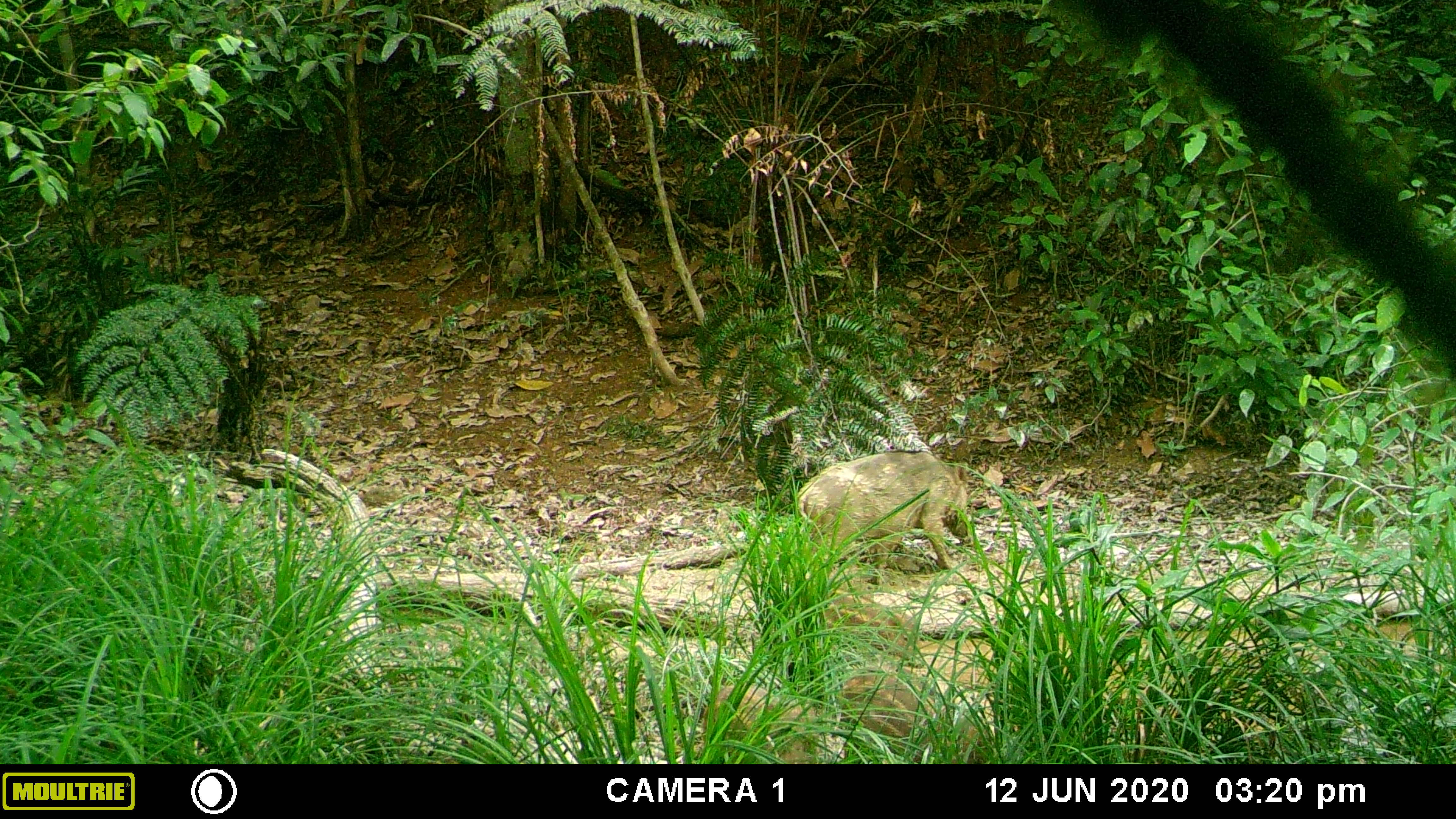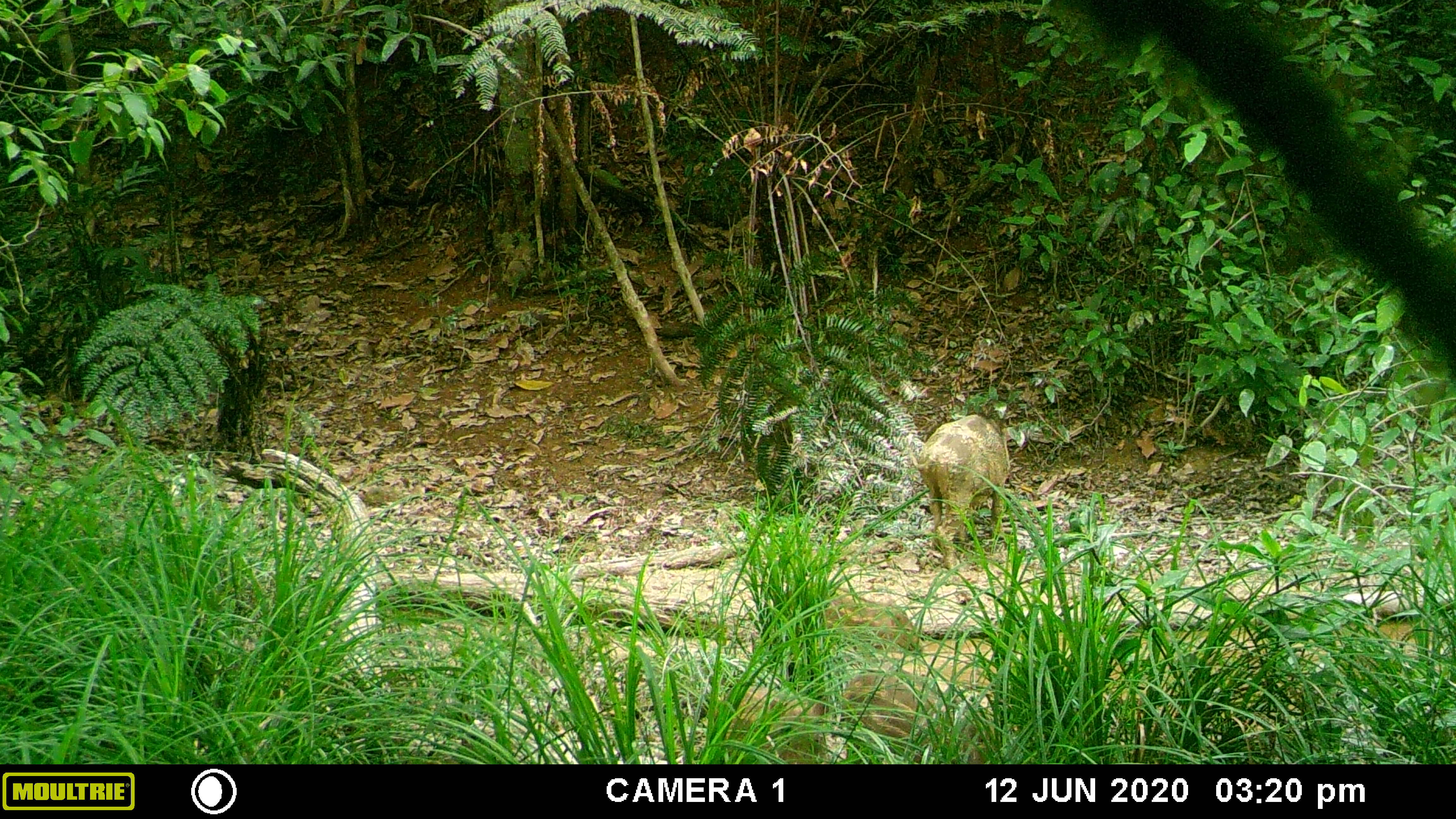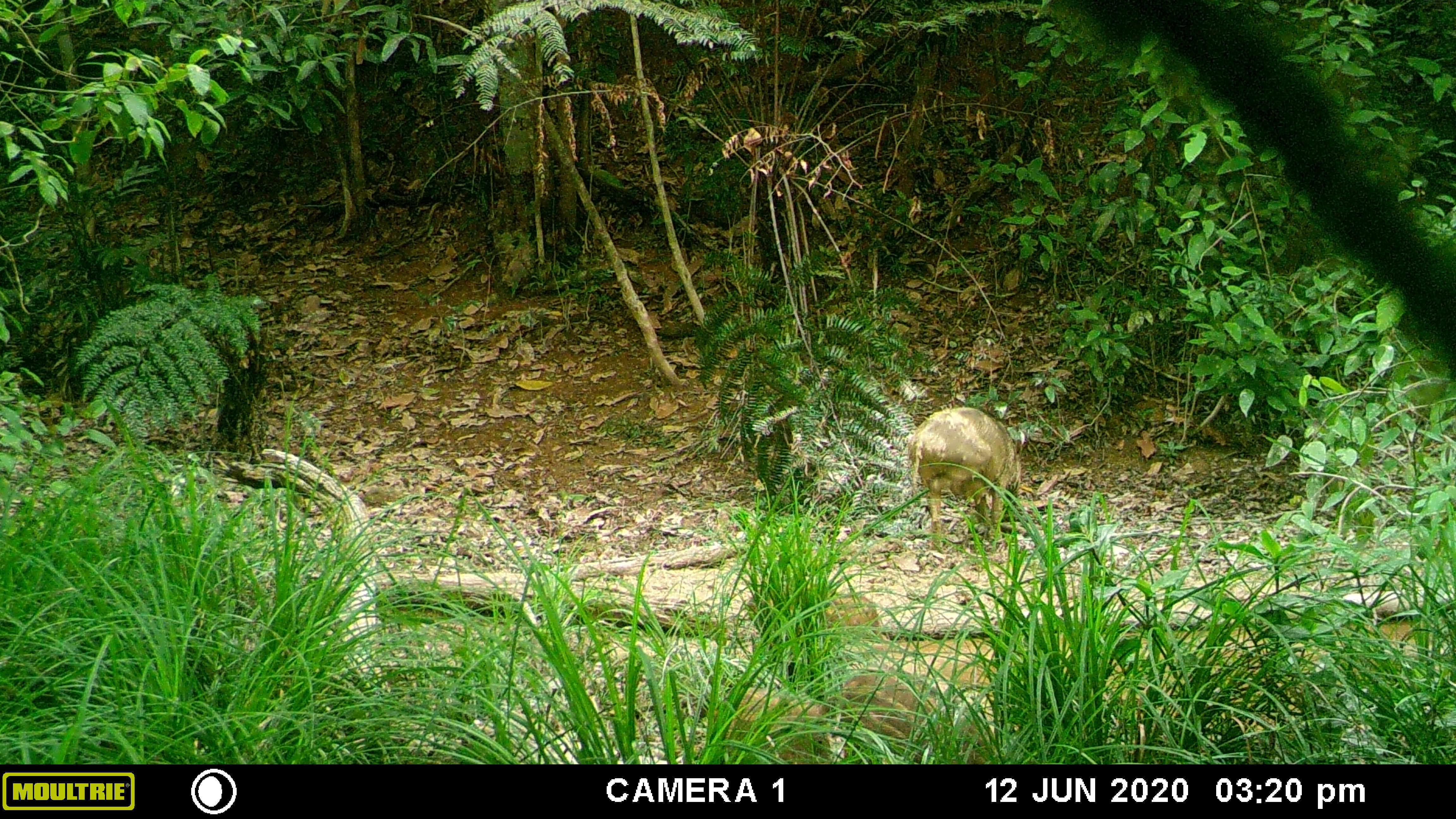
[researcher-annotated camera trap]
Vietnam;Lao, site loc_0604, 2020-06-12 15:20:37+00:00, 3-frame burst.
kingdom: Animalia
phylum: Chordata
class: Mammalia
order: Artiodactyla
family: Suidae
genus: Sus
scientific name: Sus scrofa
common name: eurasian wild pig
Eurasian wild pig (Sus scrofa). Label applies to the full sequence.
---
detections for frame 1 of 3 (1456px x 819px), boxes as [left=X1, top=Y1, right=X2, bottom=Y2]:
eurasian wild pig: [left=794, top=449, right=970, bottom=586]; [left=838, top=664, right=996, bottom=764]; [left=700, top=682, right=820, bottom=765]; [left=812, top=593, right=918, bottom=663]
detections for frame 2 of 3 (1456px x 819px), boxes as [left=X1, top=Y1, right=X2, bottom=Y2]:
eurasian wild pig: [left=909, top=413, right=1011, bottom=572]; [left=838, top=664, right=996, bottom=764]; [left=700, top=682, right=820, bottom=765]; [left=812, top=593, right=918, bottom=663]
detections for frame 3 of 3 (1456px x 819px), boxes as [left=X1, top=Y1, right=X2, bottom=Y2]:
eurasian wild pig: [left=909, top=402, right=1022, bottom=553]; [left=828, top=669, right=996, bottom=762]; [left=700, top=682, right=820, bottom=765]; [left=812, top=593, right=897, bottom=654]